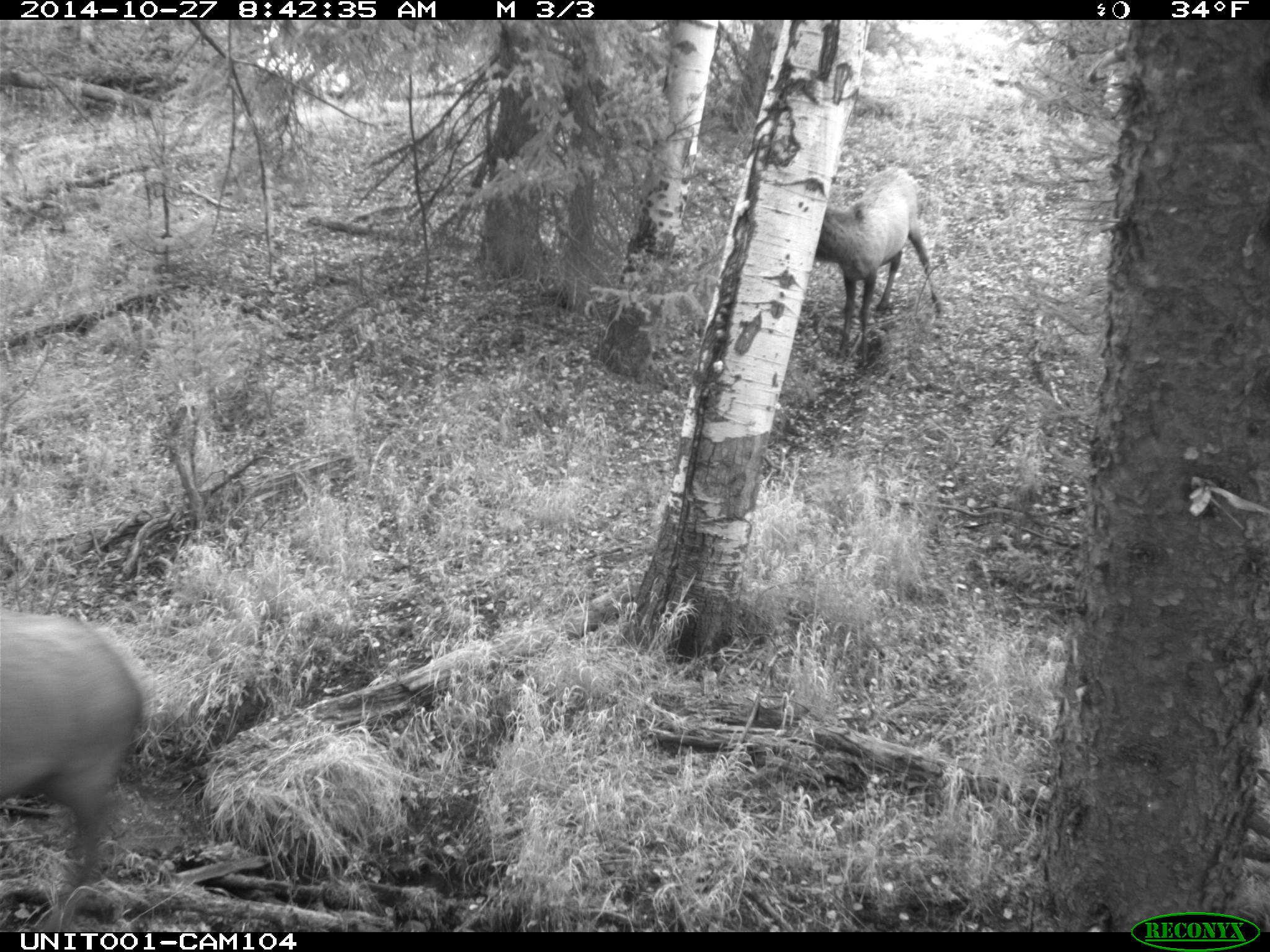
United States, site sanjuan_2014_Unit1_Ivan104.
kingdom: Animalia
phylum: Chordata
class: Mammalia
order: Artiodactyla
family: Cervidae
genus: Cervus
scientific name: Cervus elaphus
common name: red deer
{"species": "Cervus elaphus (red deer)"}